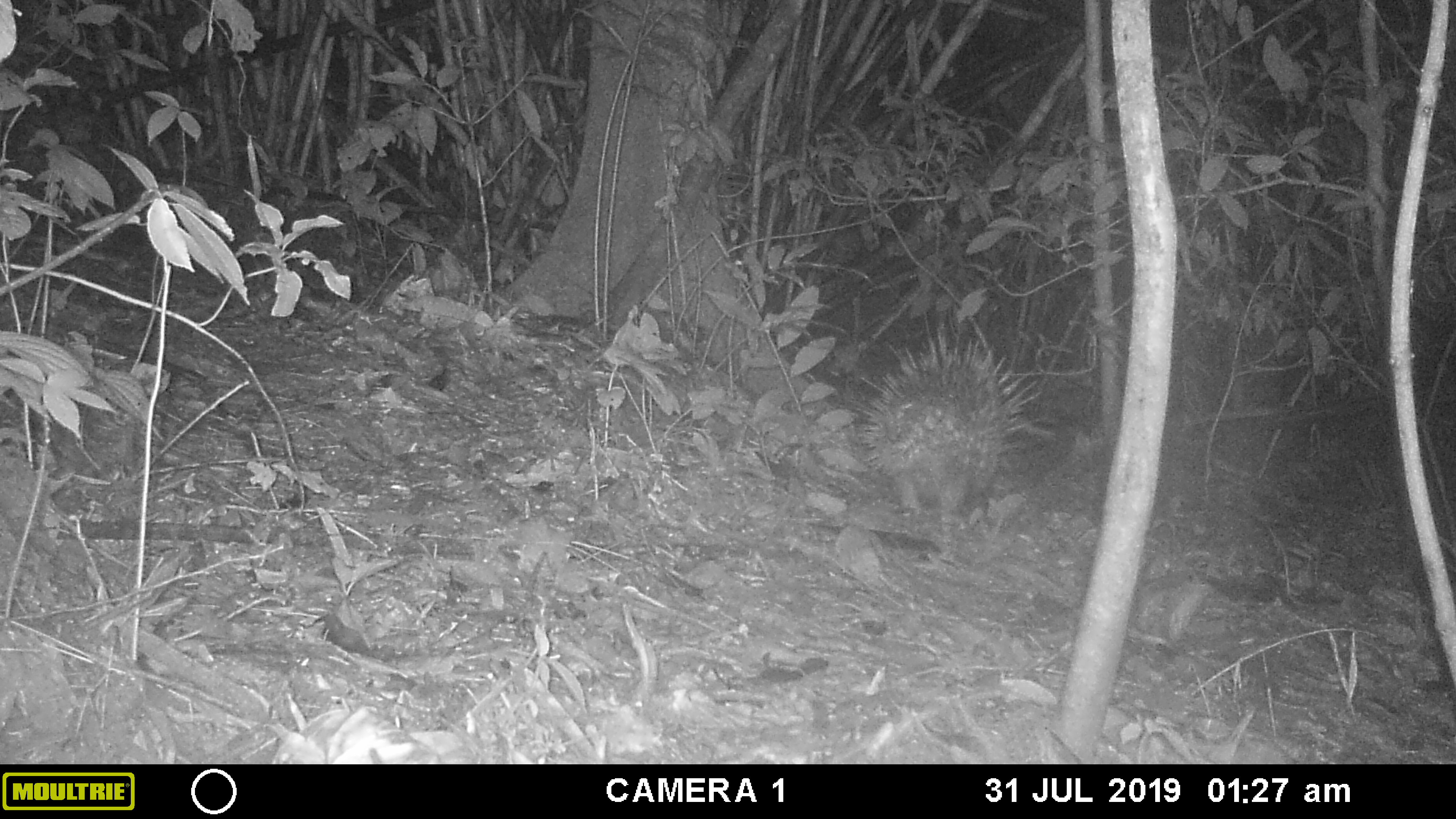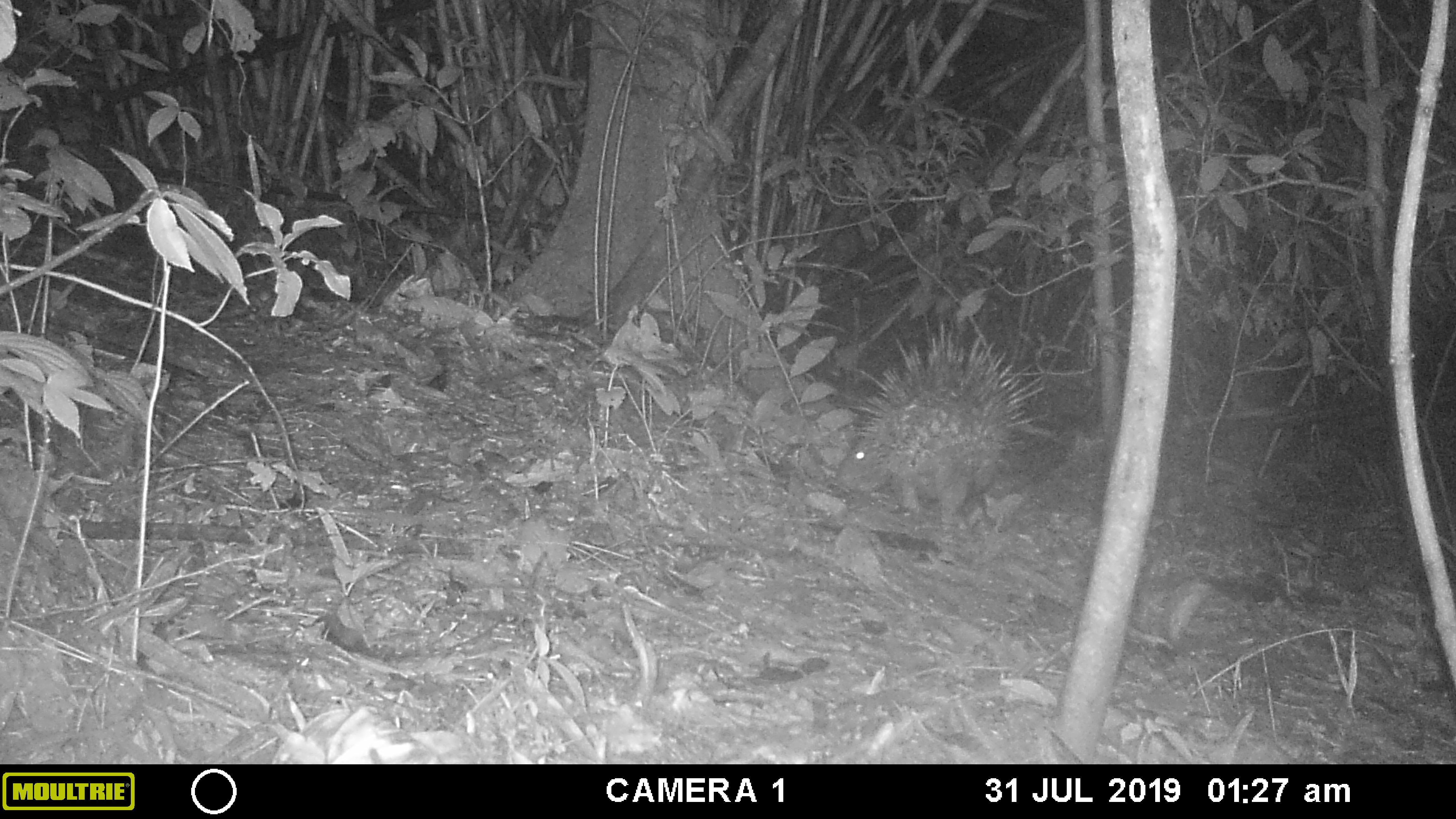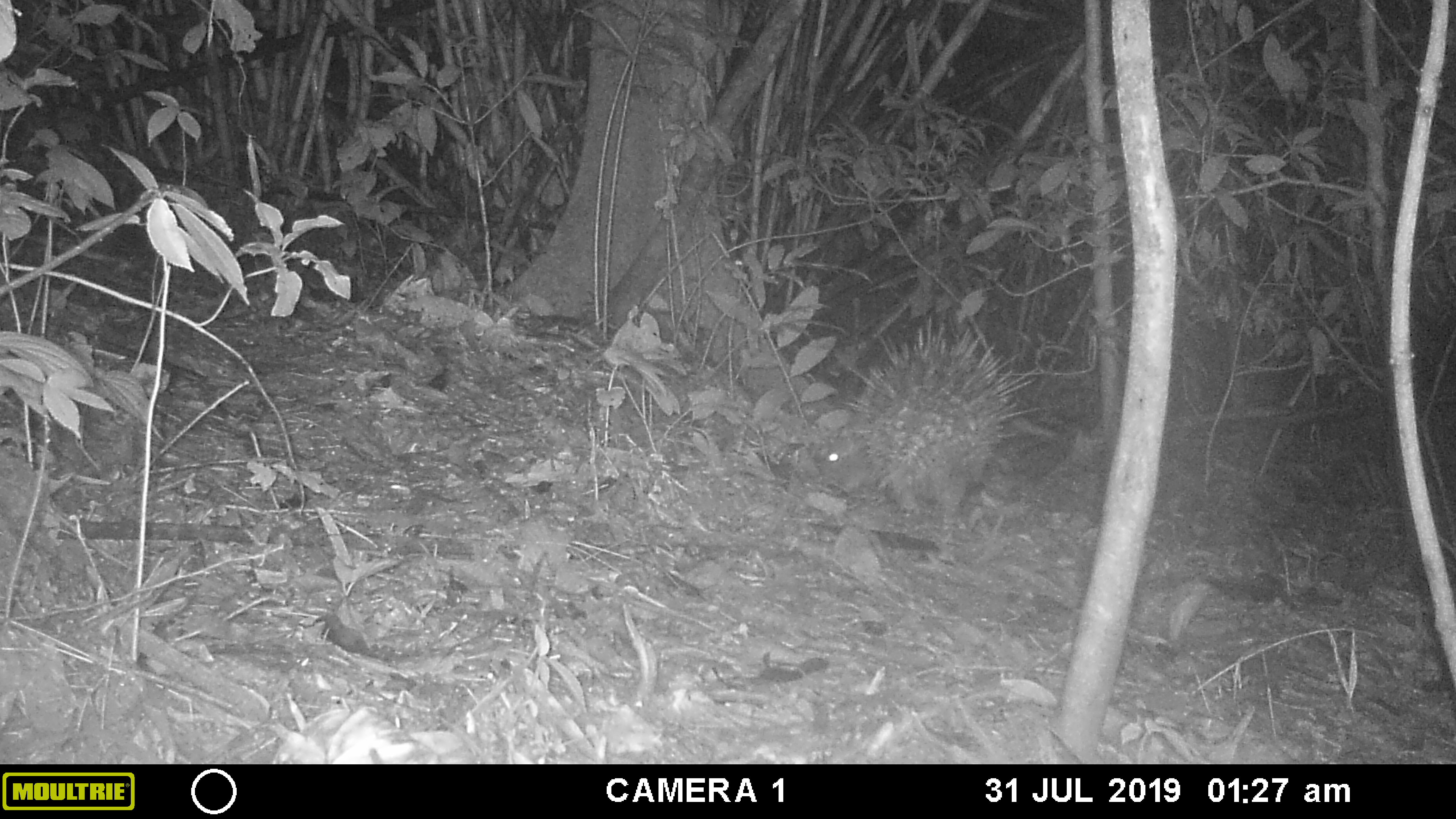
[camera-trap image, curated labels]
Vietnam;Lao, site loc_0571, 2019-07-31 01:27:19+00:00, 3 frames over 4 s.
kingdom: Animalia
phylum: Chordata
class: Mammalia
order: Rodentia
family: Hystricidae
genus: Hystrix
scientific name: Hystrix brachyura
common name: malayan porcupine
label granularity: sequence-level